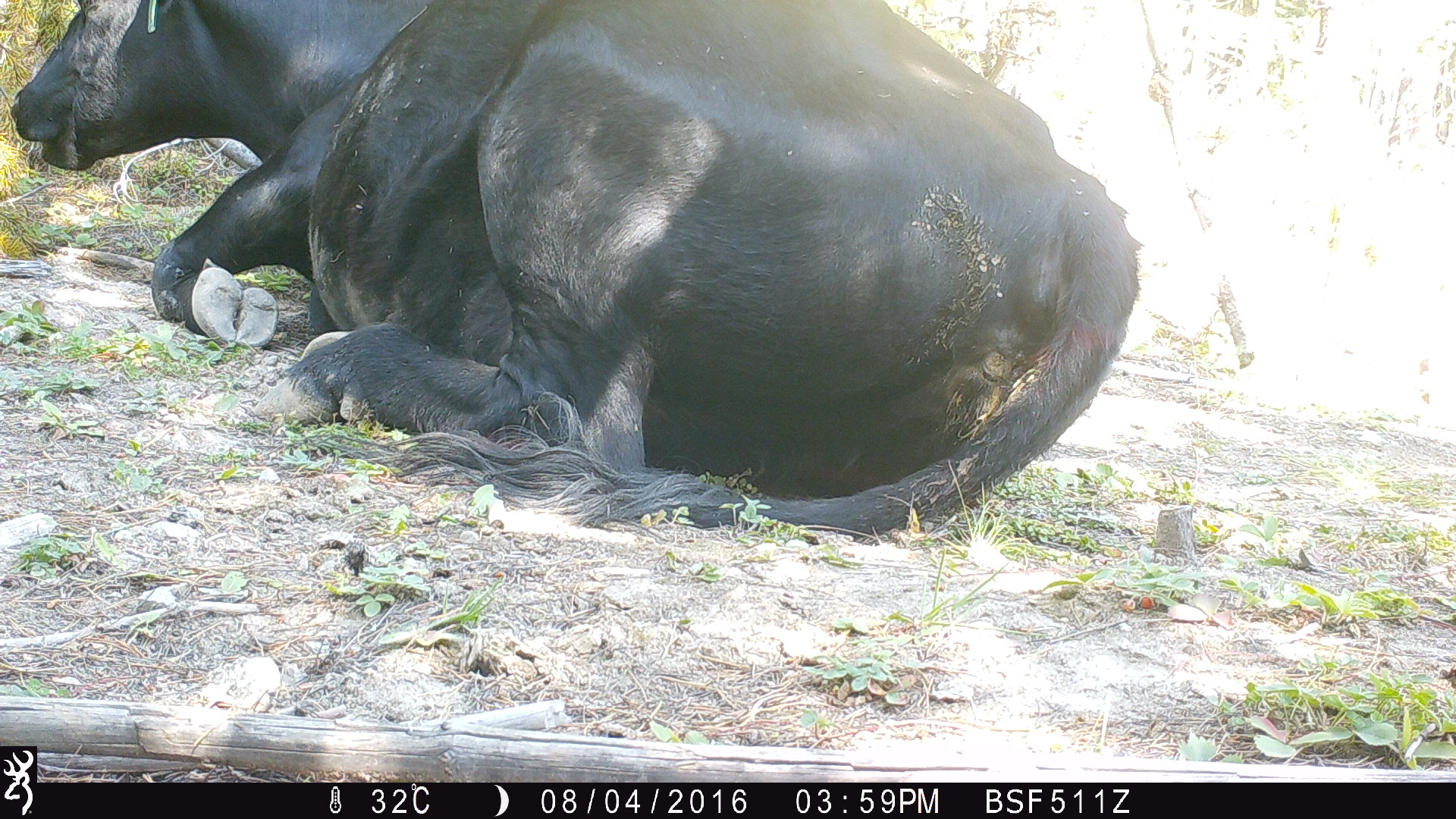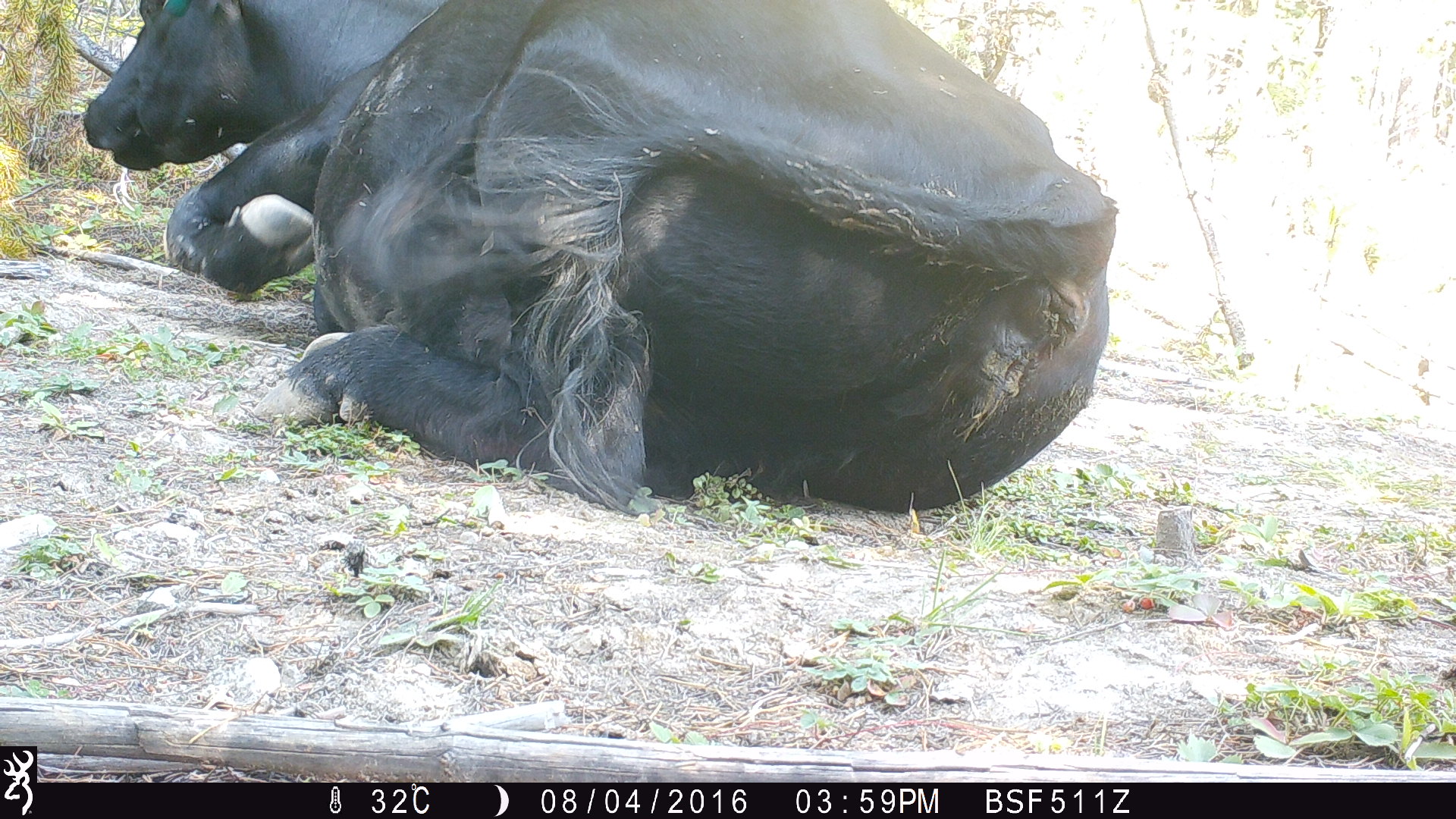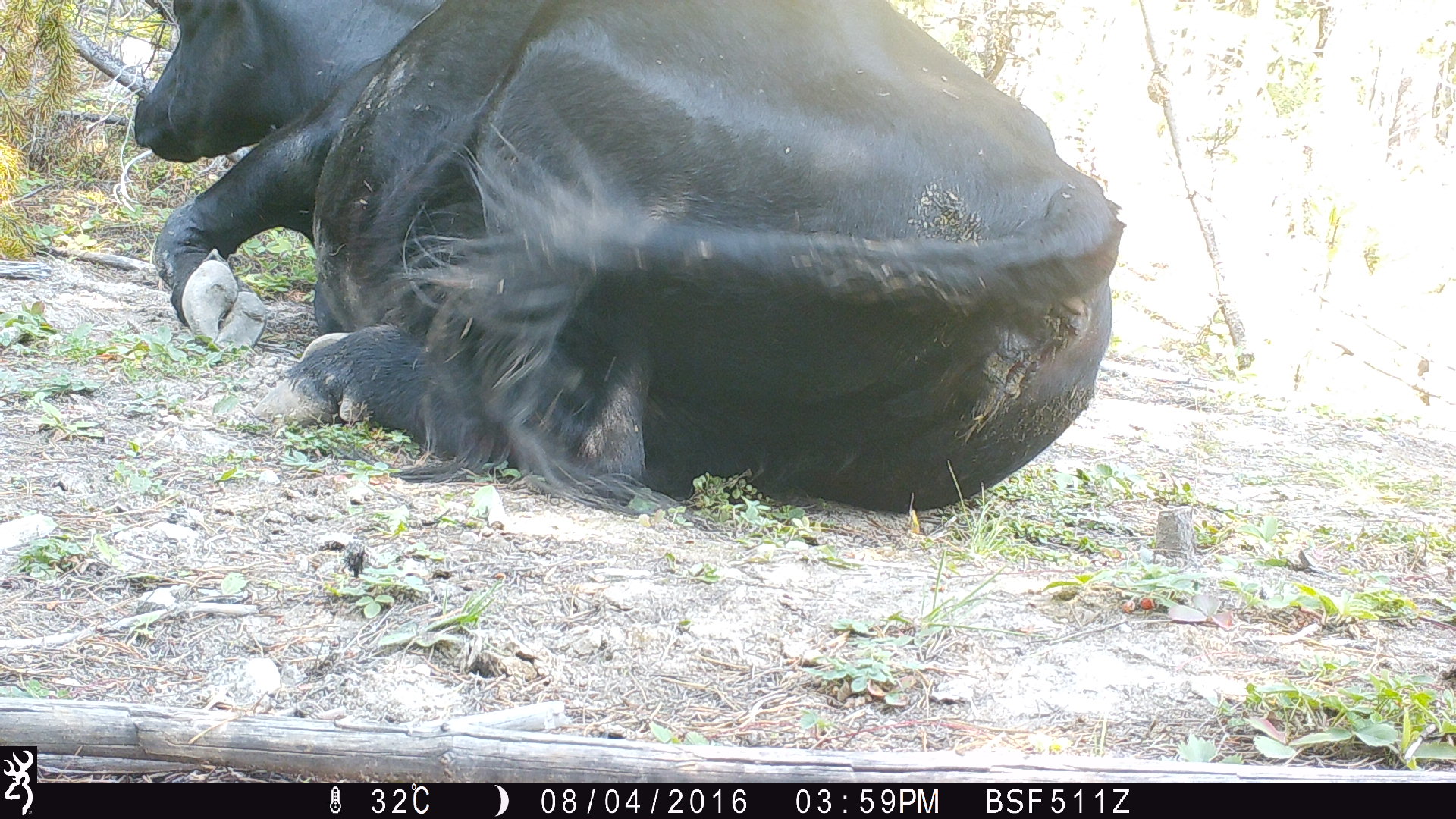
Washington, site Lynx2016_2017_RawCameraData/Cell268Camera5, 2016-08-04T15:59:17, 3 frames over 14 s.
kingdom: Animalia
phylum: Chordata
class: Mammalia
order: Artiodactyla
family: Bovidae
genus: Bos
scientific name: Bos taurus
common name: domestic cattle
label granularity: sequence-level